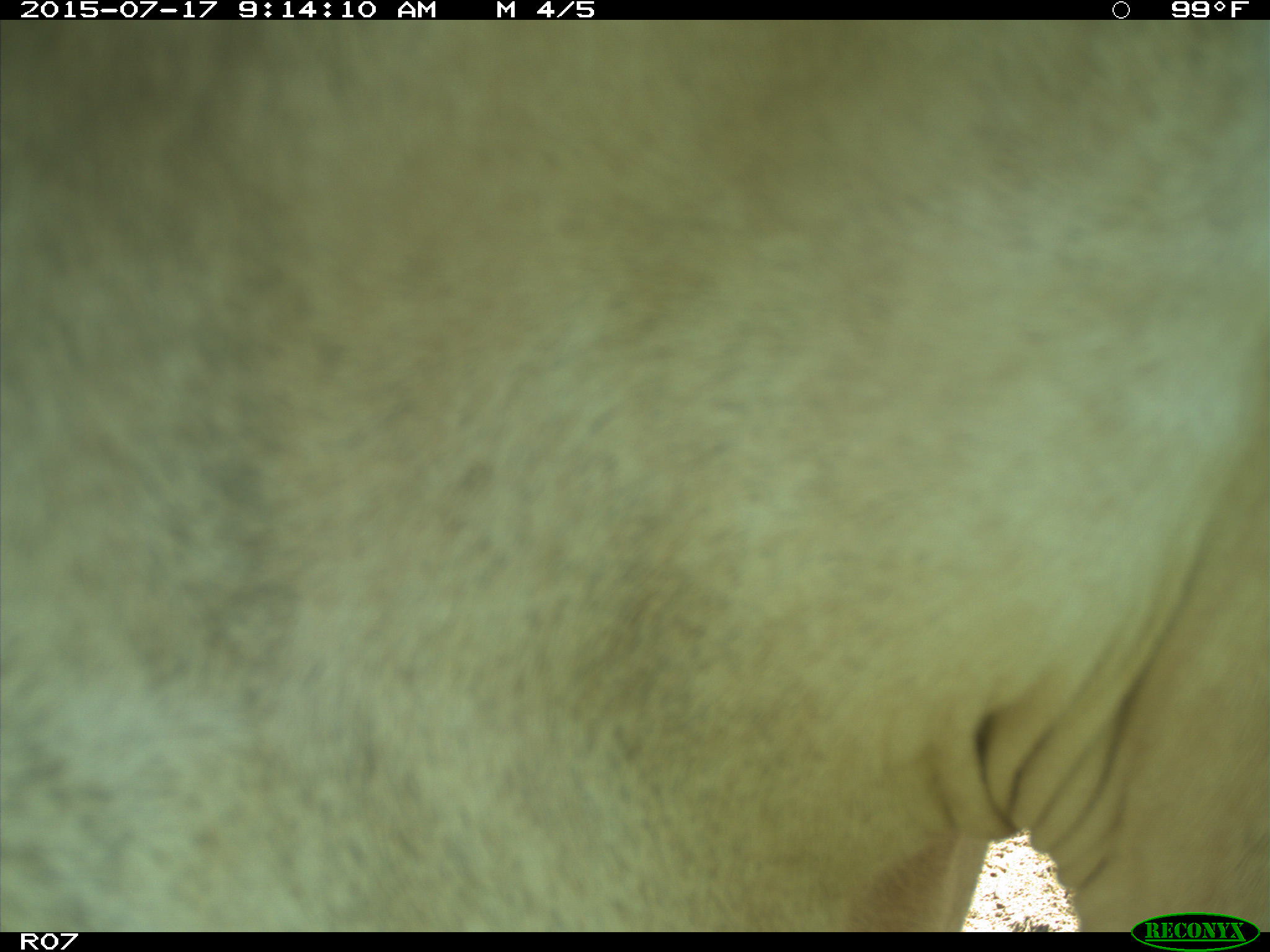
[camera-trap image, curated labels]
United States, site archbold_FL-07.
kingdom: Animalia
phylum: Chordata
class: Mammalia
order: Artiodactyla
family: Bovidae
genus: Bos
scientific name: Bos taurus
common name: domestic cow